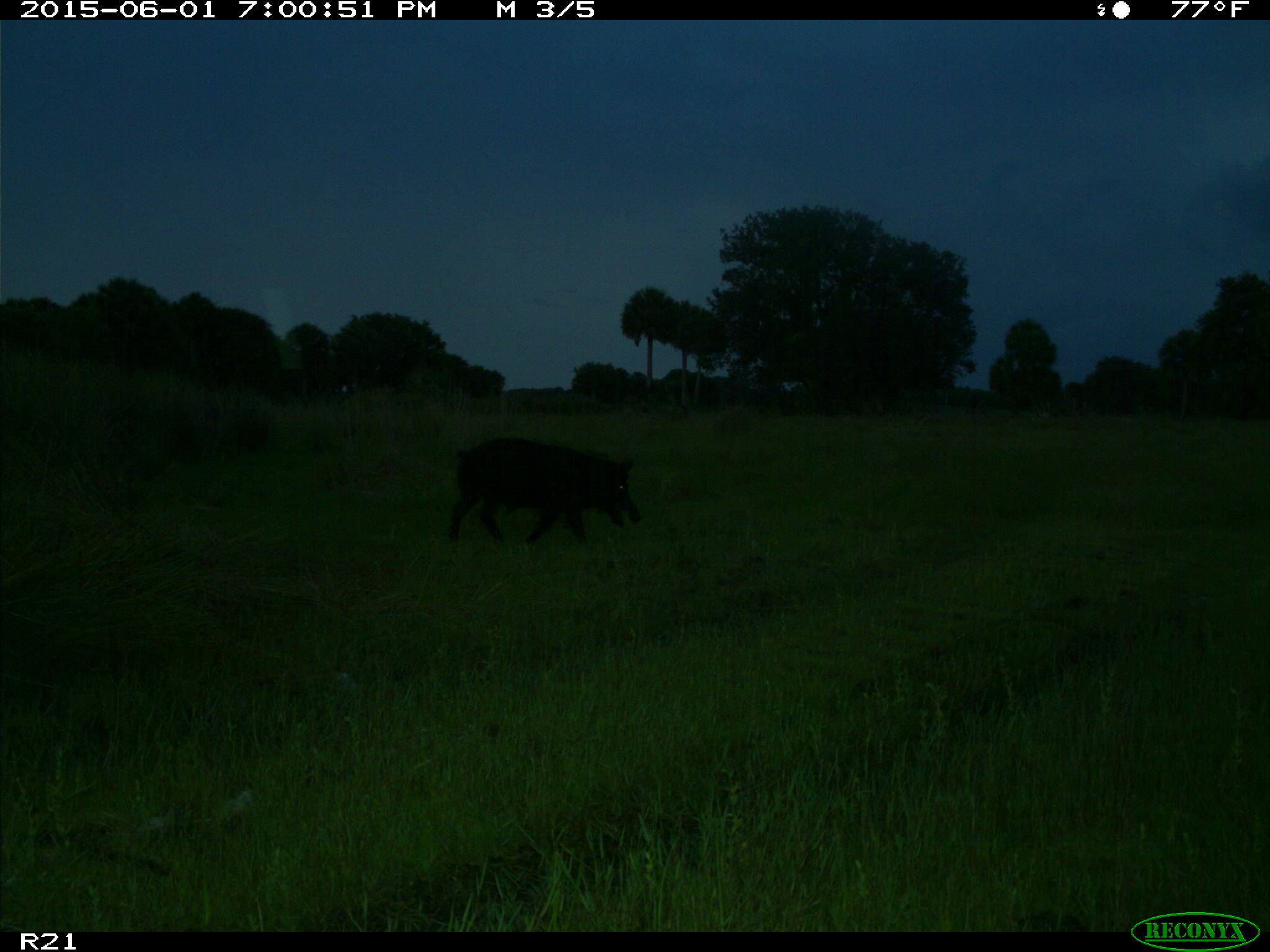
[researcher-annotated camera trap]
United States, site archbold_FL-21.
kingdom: Animalia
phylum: Chordata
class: Mammalia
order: Artiodactyla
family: Suidae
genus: Sus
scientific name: Sus scrofa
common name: wild boar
Sus scrofa (wild boar).